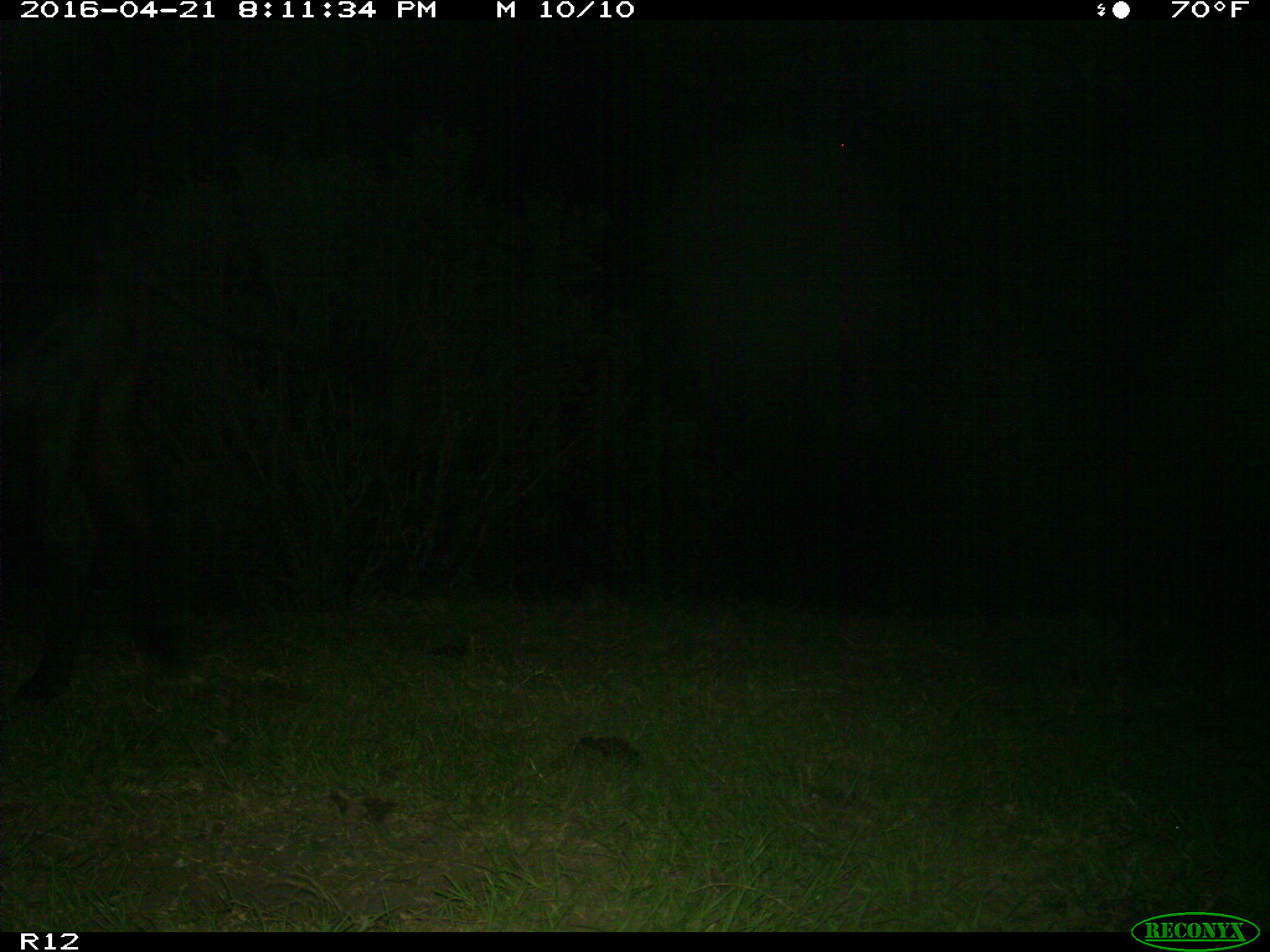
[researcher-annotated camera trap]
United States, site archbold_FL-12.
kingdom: Animalia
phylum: Chordata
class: Mammalia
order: Artiodactyla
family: Bovidae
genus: Bos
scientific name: Bos taurus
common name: domestic cow